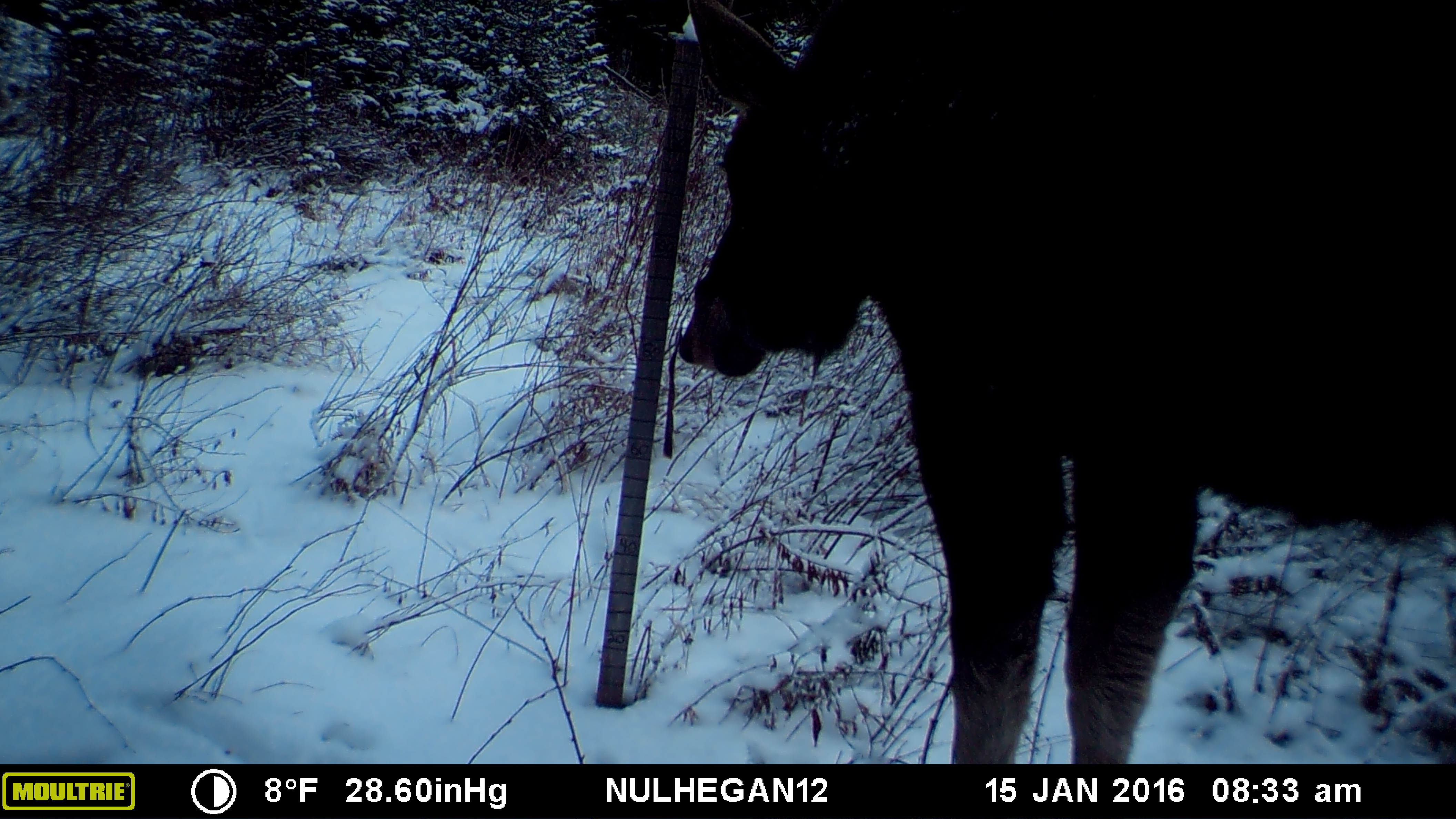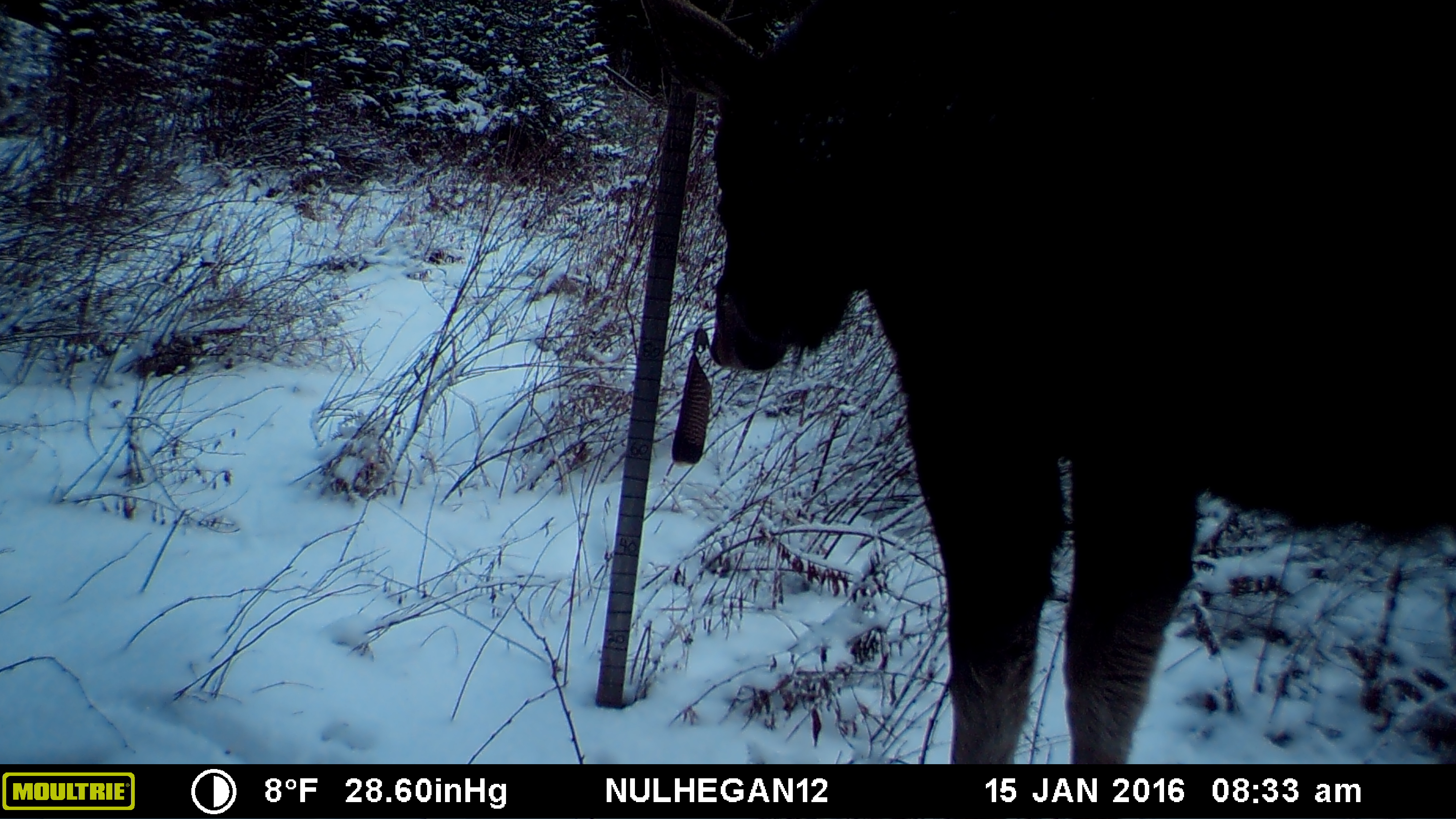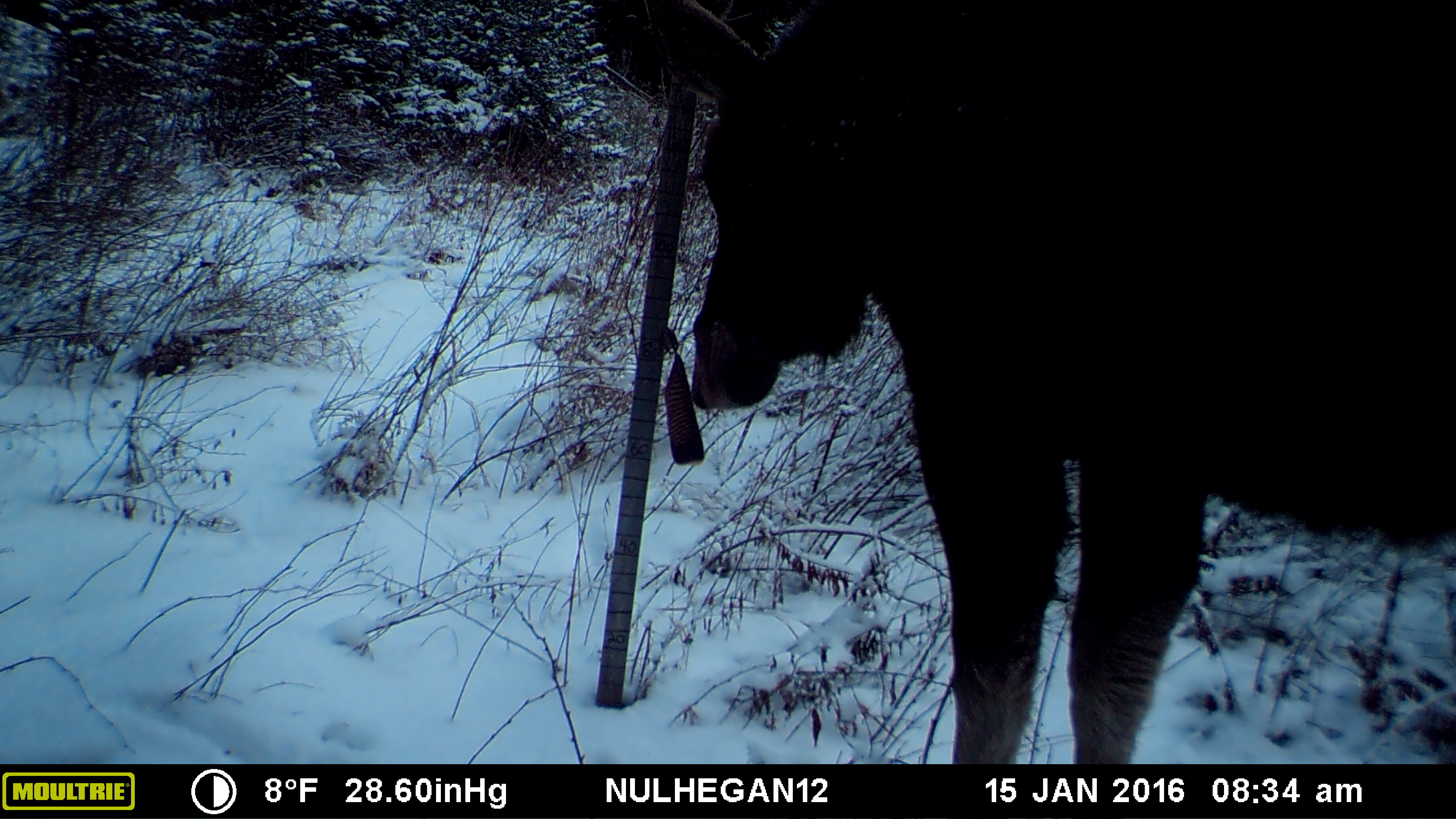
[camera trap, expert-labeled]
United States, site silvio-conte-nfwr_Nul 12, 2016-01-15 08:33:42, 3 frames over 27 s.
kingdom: Animalia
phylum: Chordata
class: Mammalia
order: Artiodactyla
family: Cervidae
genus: Alces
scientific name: Alces alces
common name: moose